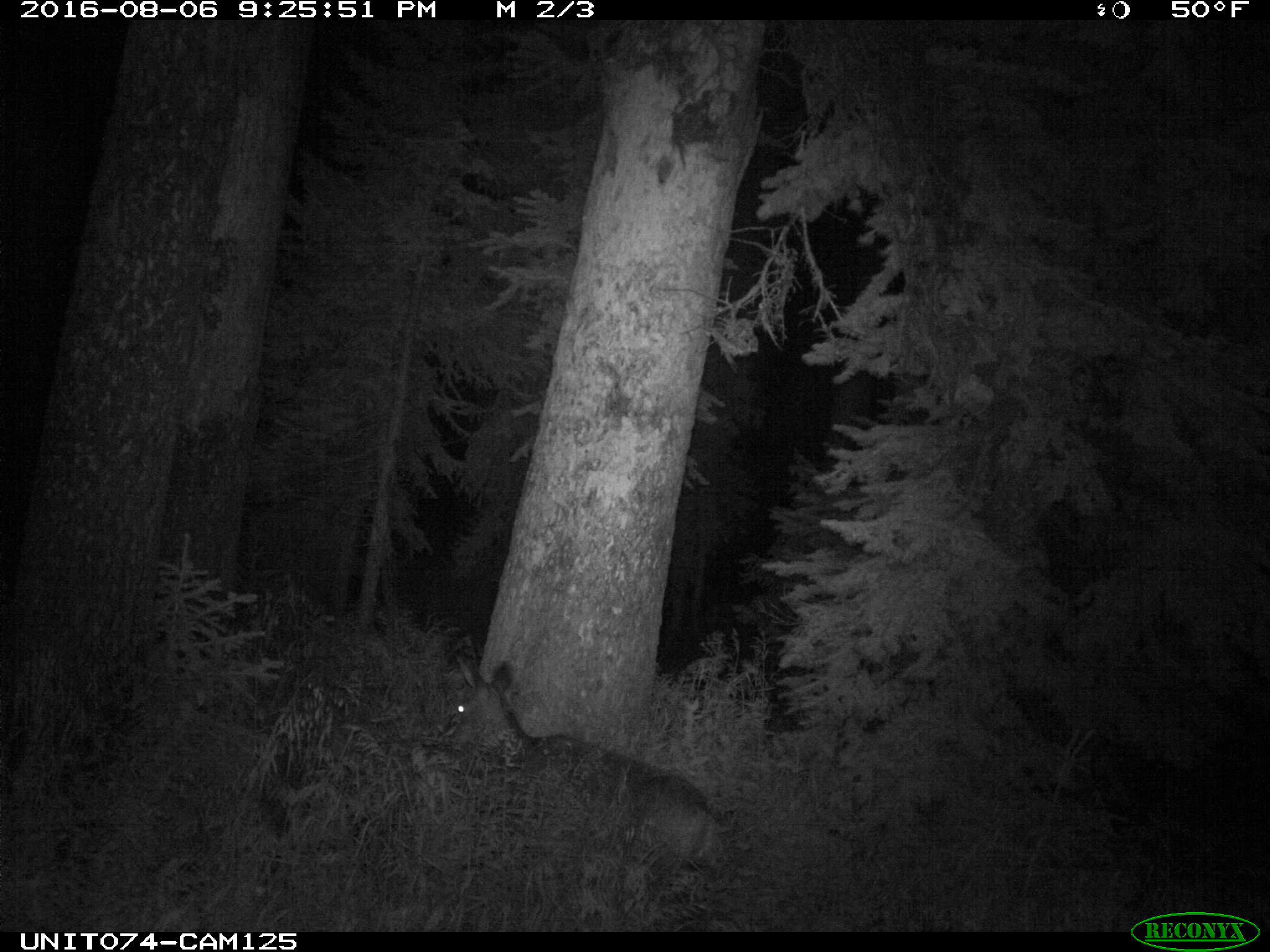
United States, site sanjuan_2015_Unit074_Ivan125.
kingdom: Animalia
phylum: Chordata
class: Mammalia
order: Artiodactyla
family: Cervidae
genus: Odocoileus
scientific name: Odocoileus hemionus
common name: mule deer